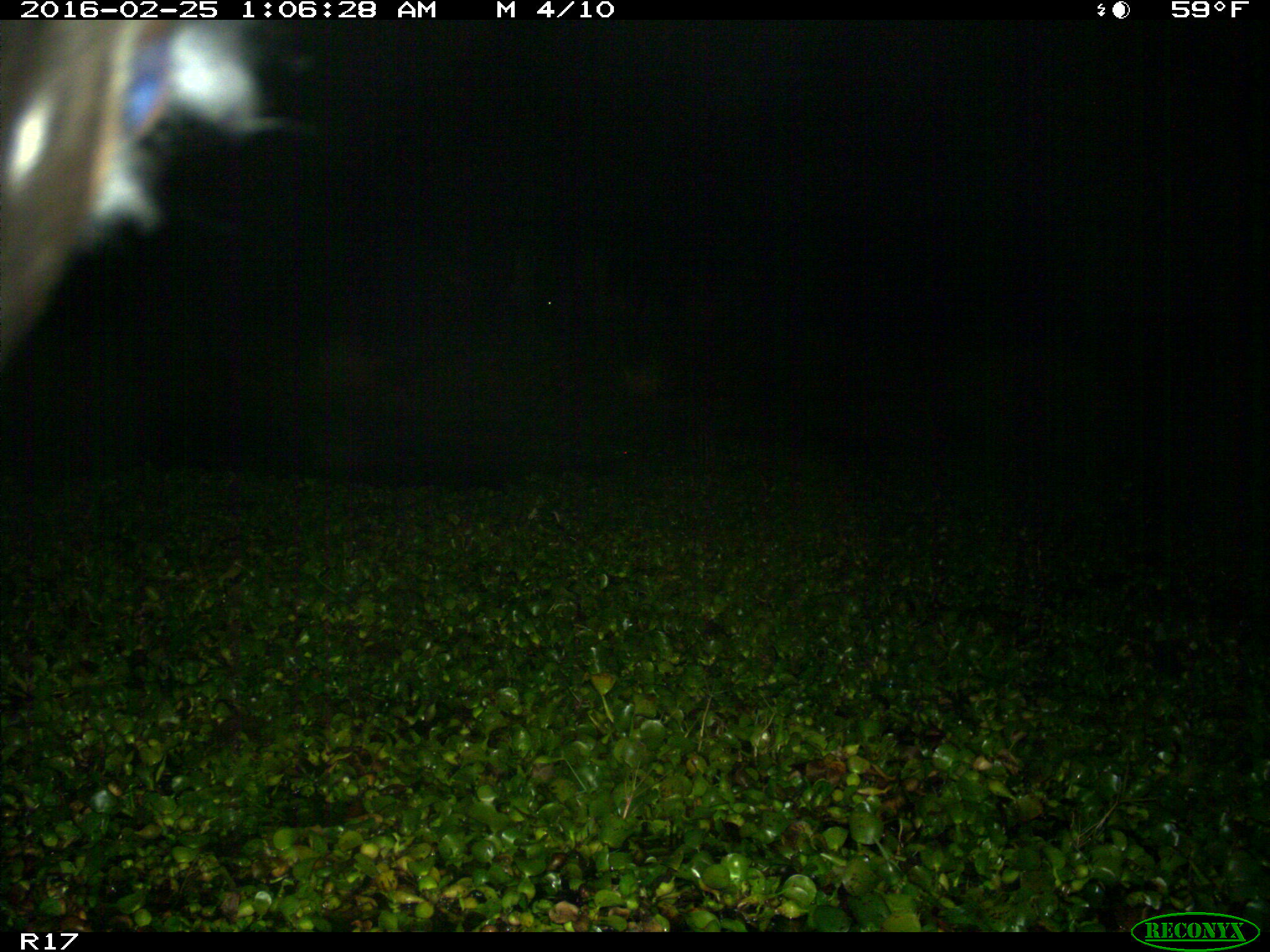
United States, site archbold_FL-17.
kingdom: Animalia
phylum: Chordata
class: Mammalia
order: Artiodactyla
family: Bovidae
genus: Bos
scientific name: Bos taurus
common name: domestic cow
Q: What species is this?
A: Bos taurus (domestic cow).